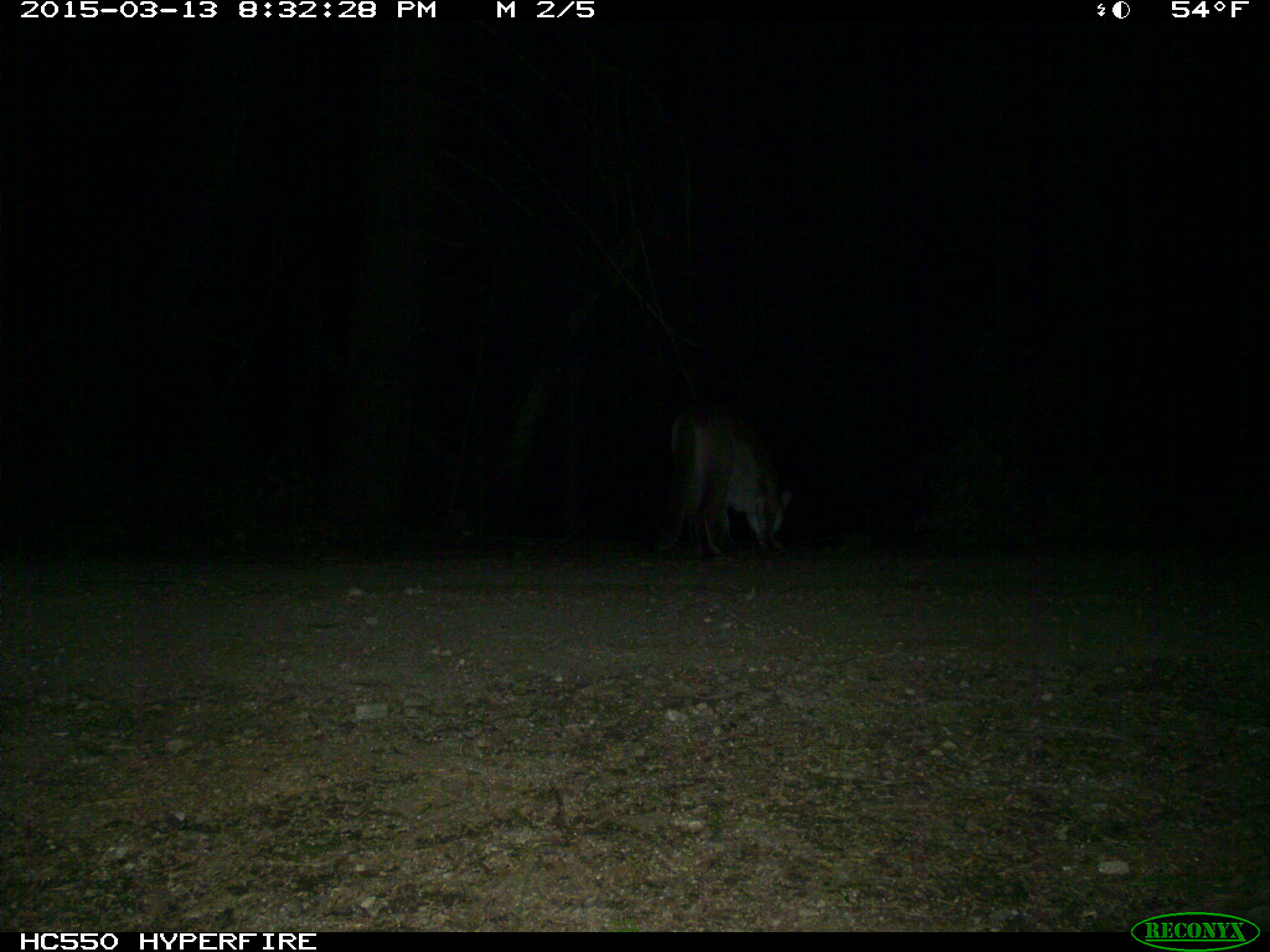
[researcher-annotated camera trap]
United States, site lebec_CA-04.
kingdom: Animalia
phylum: Chordata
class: Mammalia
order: Carnivora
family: Felidae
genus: Puma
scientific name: Puma concolor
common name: mountain lion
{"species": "Puma concolor (mountain lion)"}